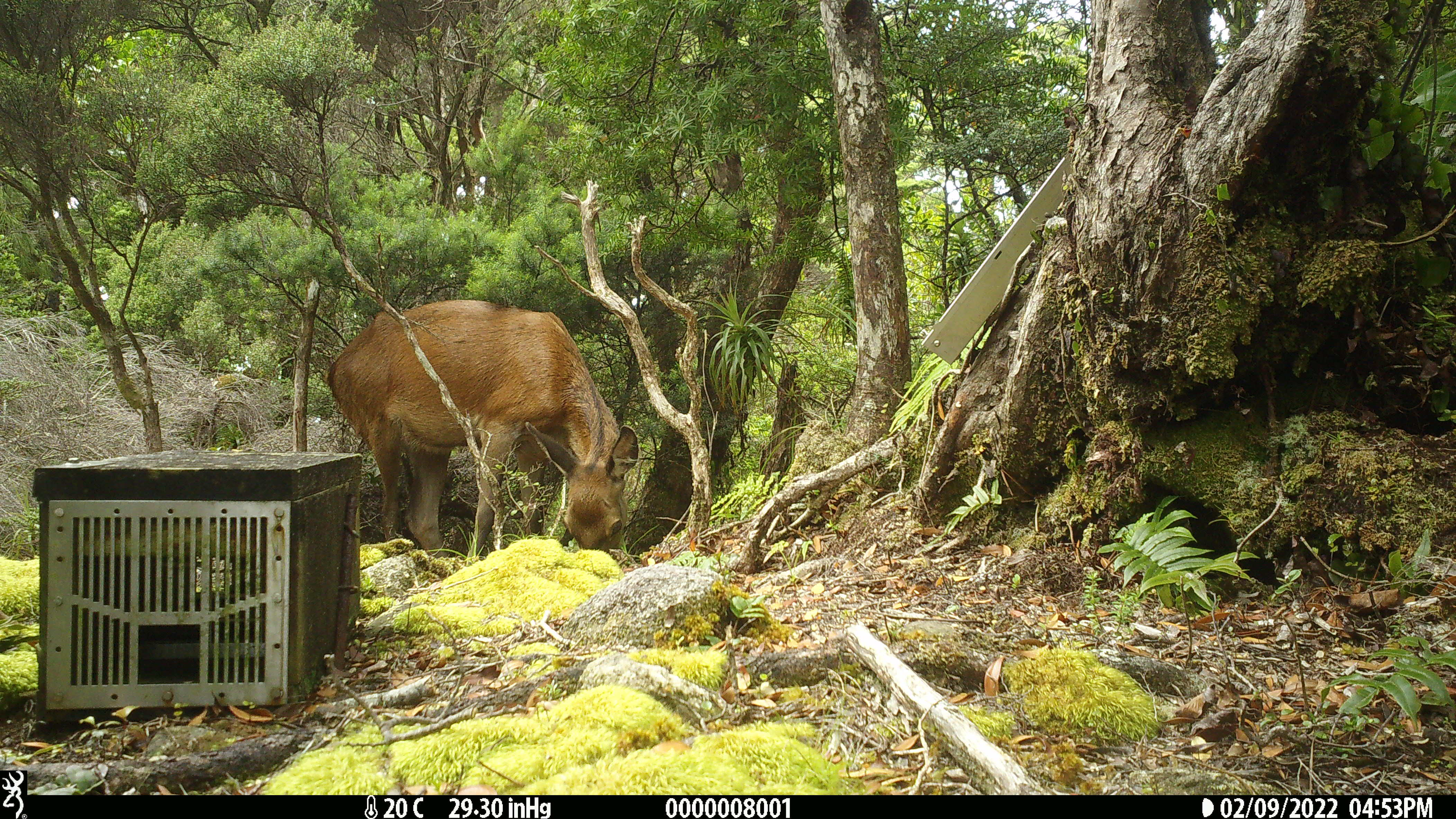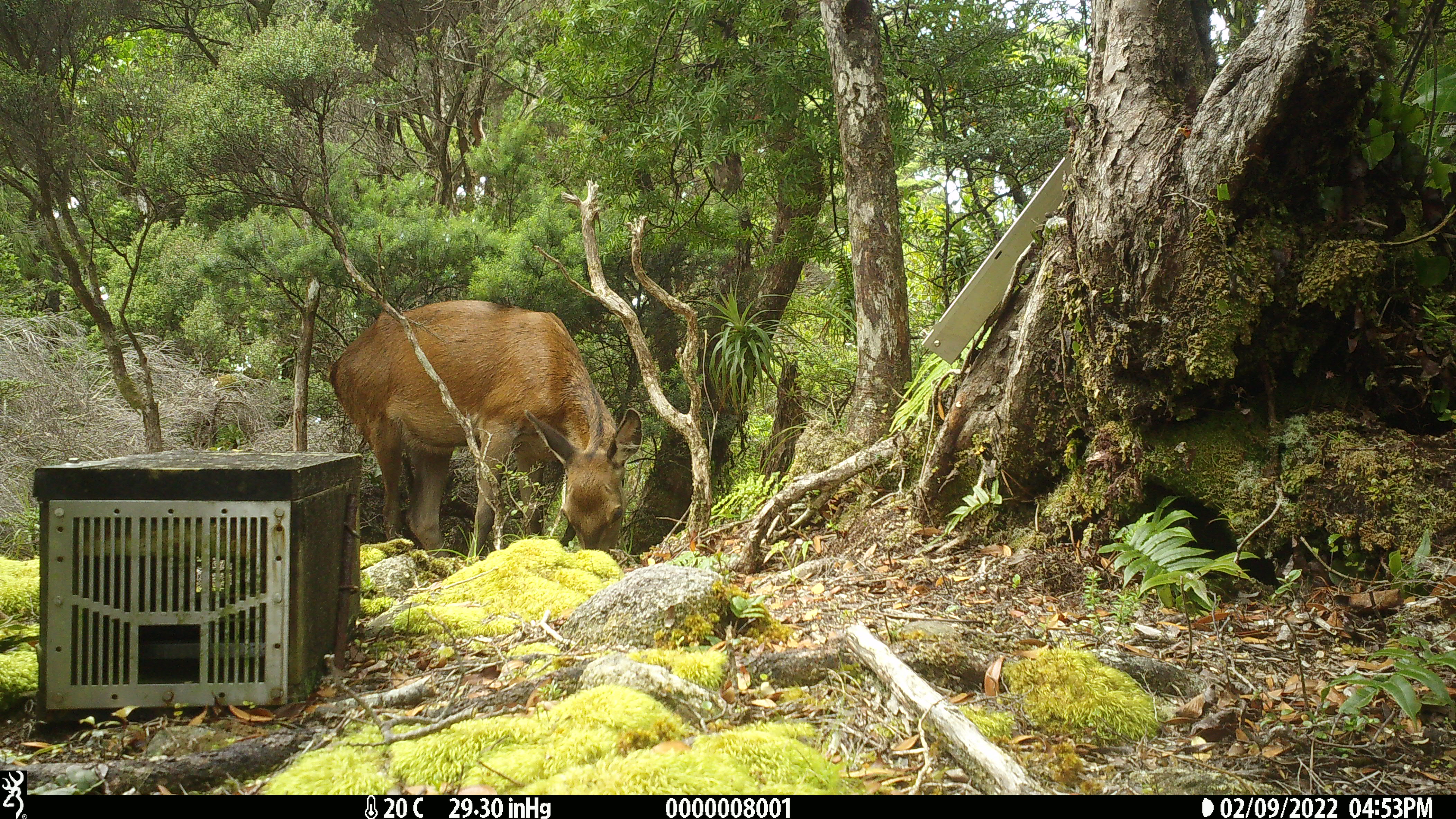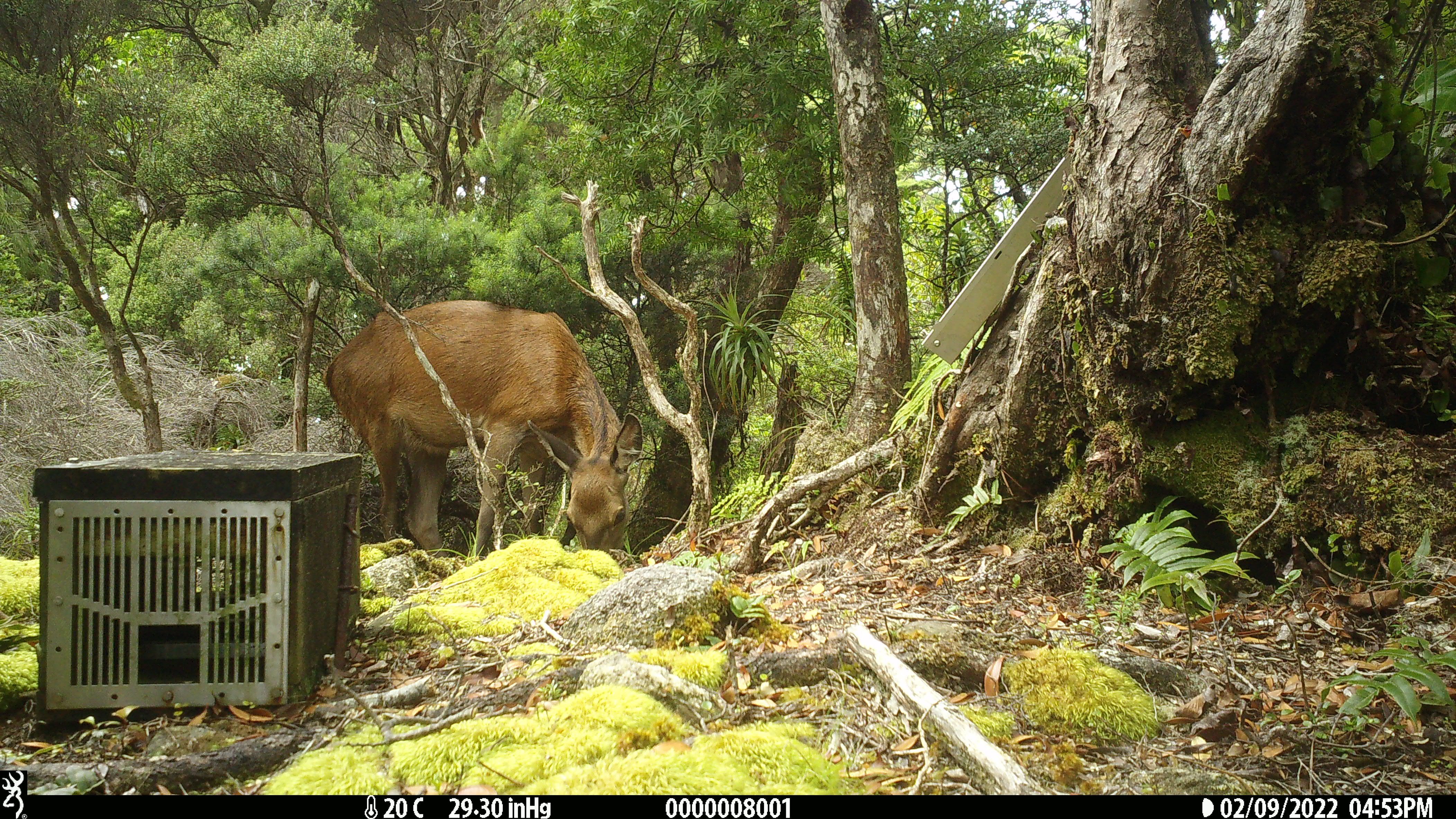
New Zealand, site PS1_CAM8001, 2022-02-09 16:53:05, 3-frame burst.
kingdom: Animalia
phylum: Chordata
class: Mammalia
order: Artiodactyla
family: Cervidae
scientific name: Cervidae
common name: deer